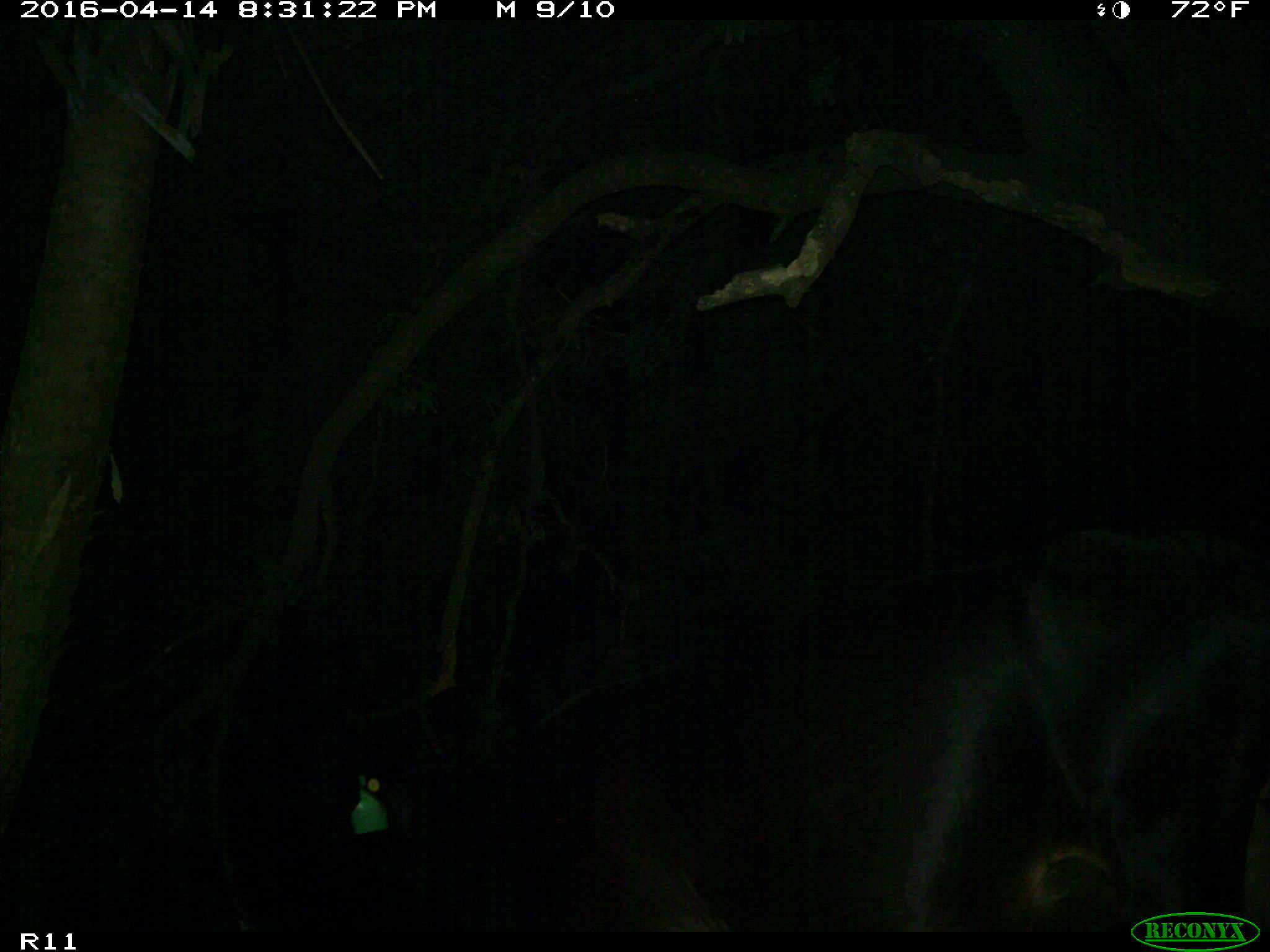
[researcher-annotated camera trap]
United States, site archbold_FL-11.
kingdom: Animalia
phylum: Chordata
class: Mammalia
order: Artiodactyla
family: Bovidae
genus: Bos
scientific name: Bos taurus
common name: domestic cow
Bos taurus (domestic cow).